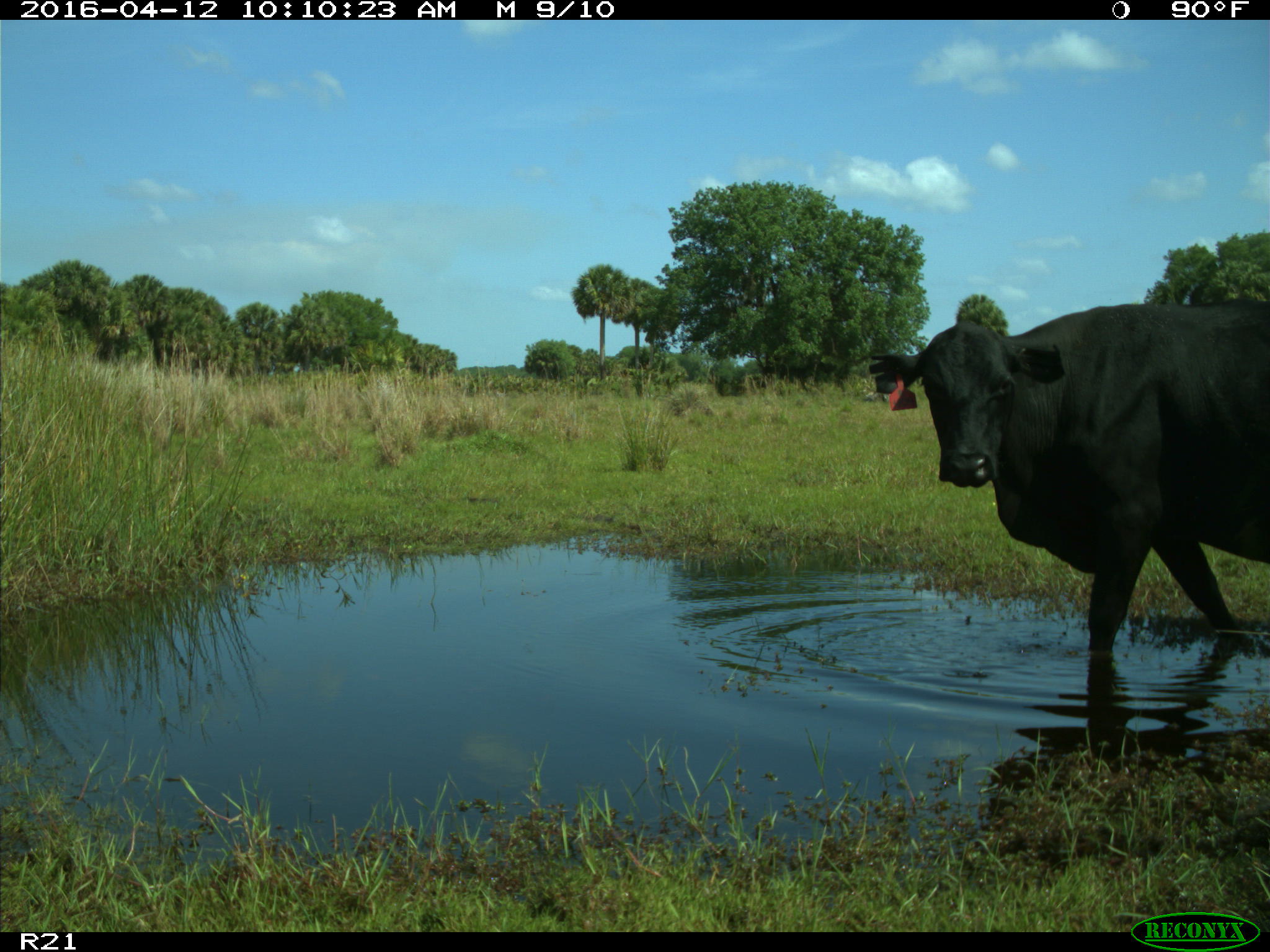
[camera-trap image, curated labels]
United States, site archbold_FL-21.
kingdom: Animalia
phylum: Chordata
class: Mammalia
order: Artiodactyla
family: Bovidae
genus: Bos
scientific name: Bos taurus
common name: domestic cow